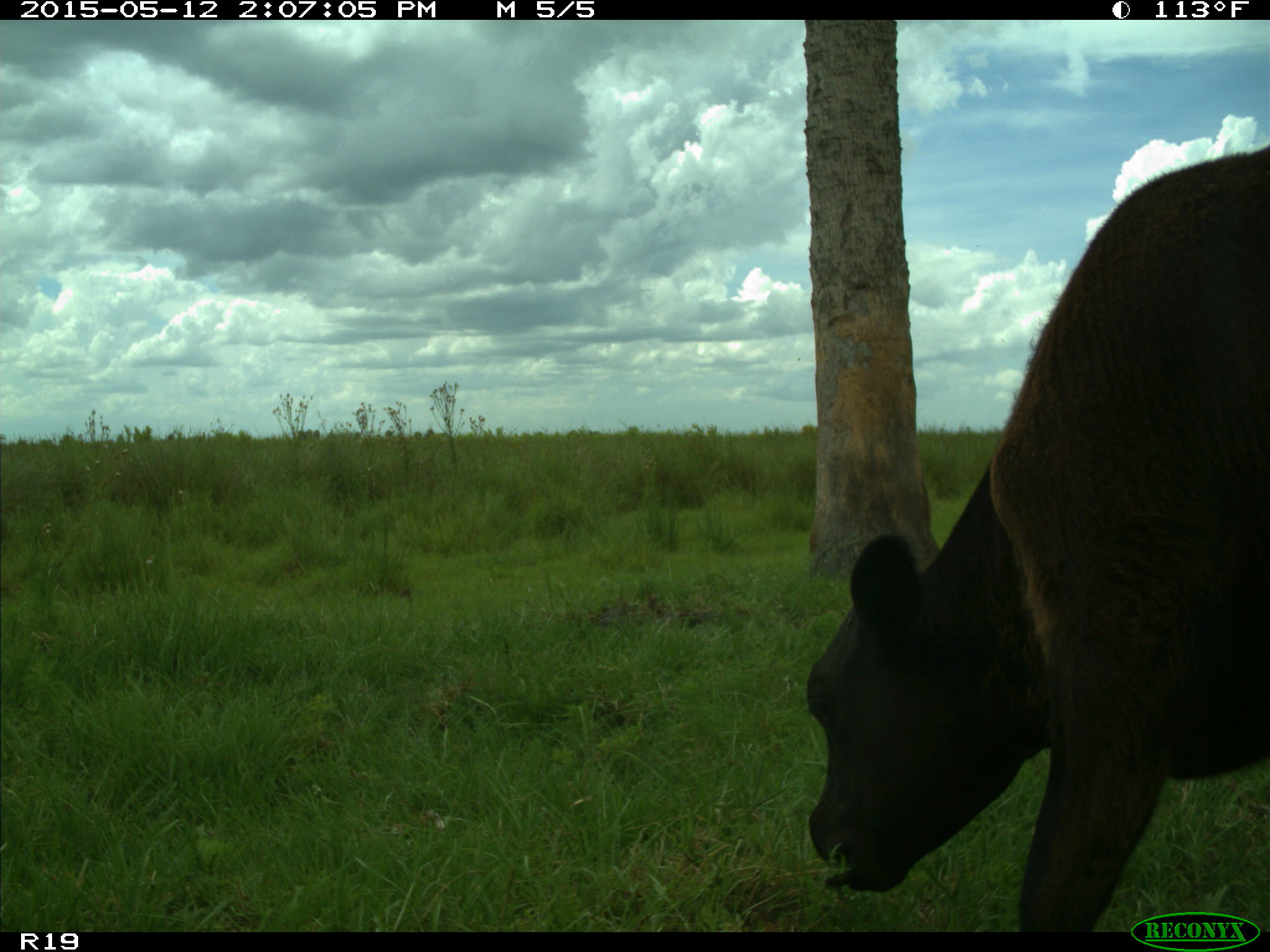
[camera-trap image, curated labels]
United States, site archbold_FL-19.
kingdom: Animalia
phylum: Chordata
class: Mammalia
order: Artiodactyla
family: Bovidae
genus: Bos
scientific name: Bos taurus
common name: domestic cow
Bos taurus (domestic cow).